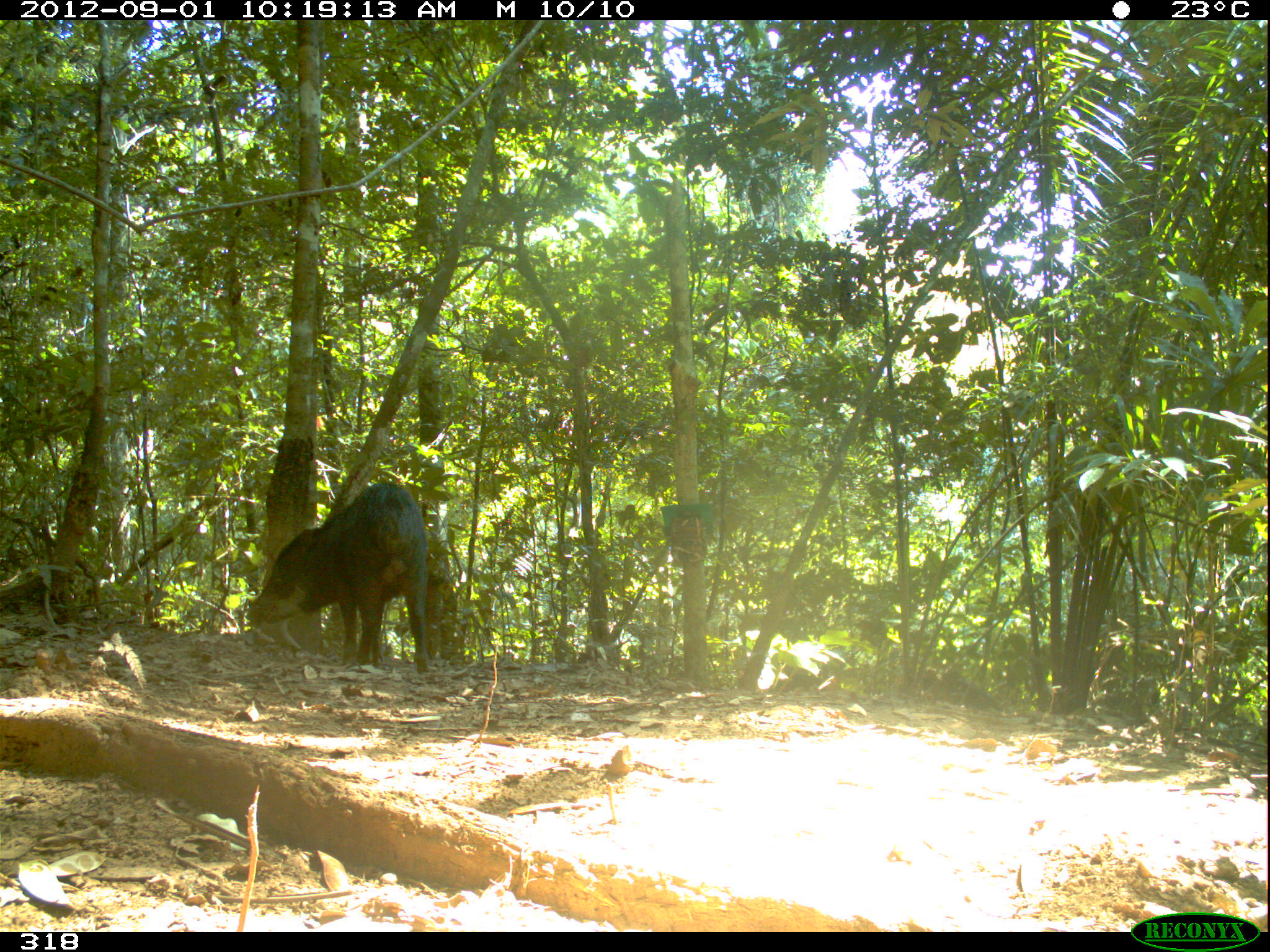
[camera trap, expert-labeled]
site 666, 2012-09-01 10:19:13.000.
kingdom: Animalia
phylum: Chordata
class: Mammalia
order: Artiodactyla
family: Tayassuidae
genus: Tayassu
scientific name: Tayassu pecari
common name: white-lipped peccary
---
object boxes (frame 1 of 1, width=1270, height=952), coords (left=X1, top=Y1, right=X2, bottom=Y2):
tayassu pecari: (left=244, top=480, right=428, bottom=674); (left=770, top=663, right=858, bottom=701)